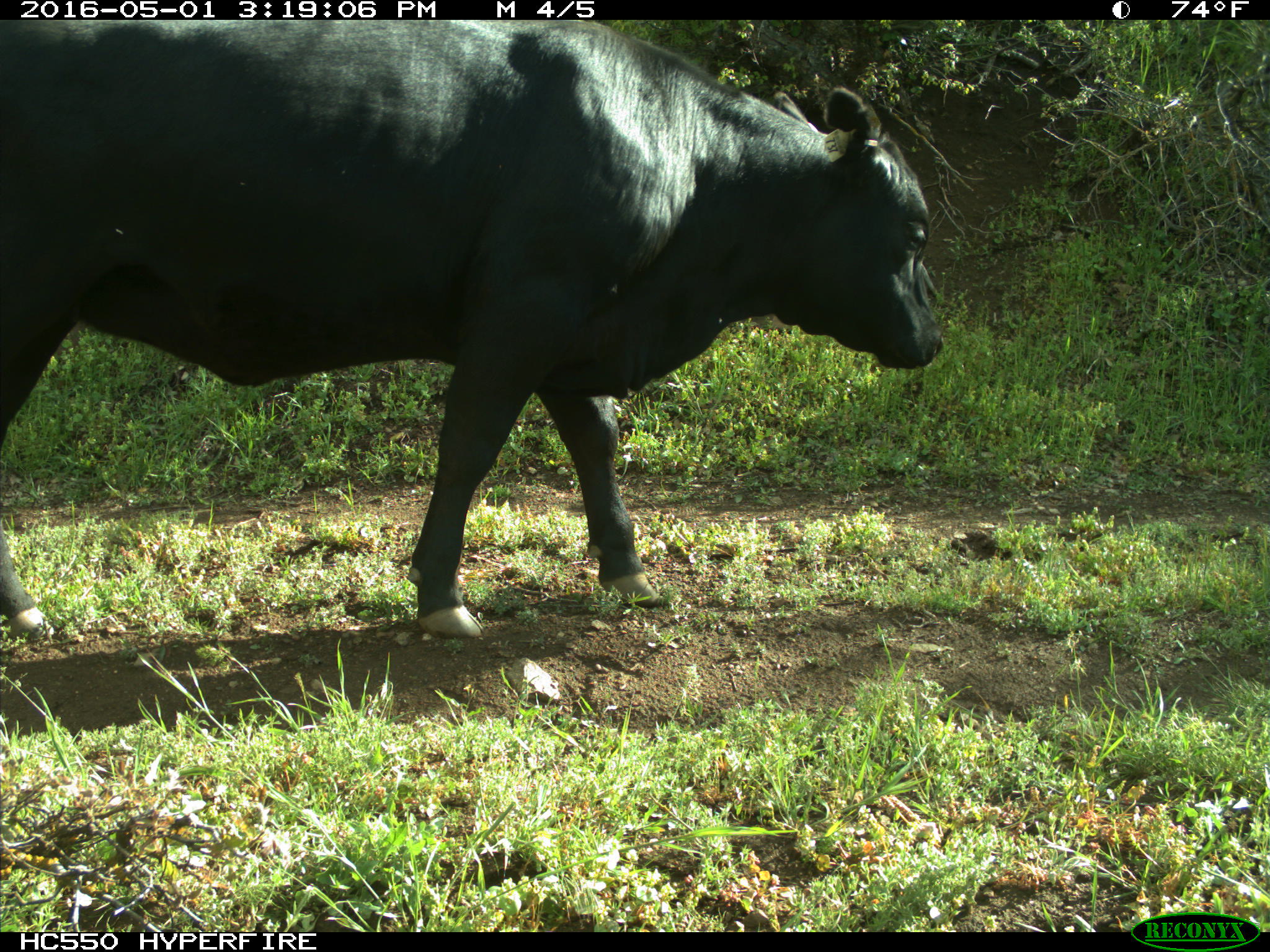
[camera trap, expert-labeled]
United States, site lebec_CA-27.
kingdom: Animalia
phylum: Chordata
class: Mammalia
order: Artiodactyla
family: Bovidae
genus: Bos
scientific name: Bos taurus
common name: domestic cow